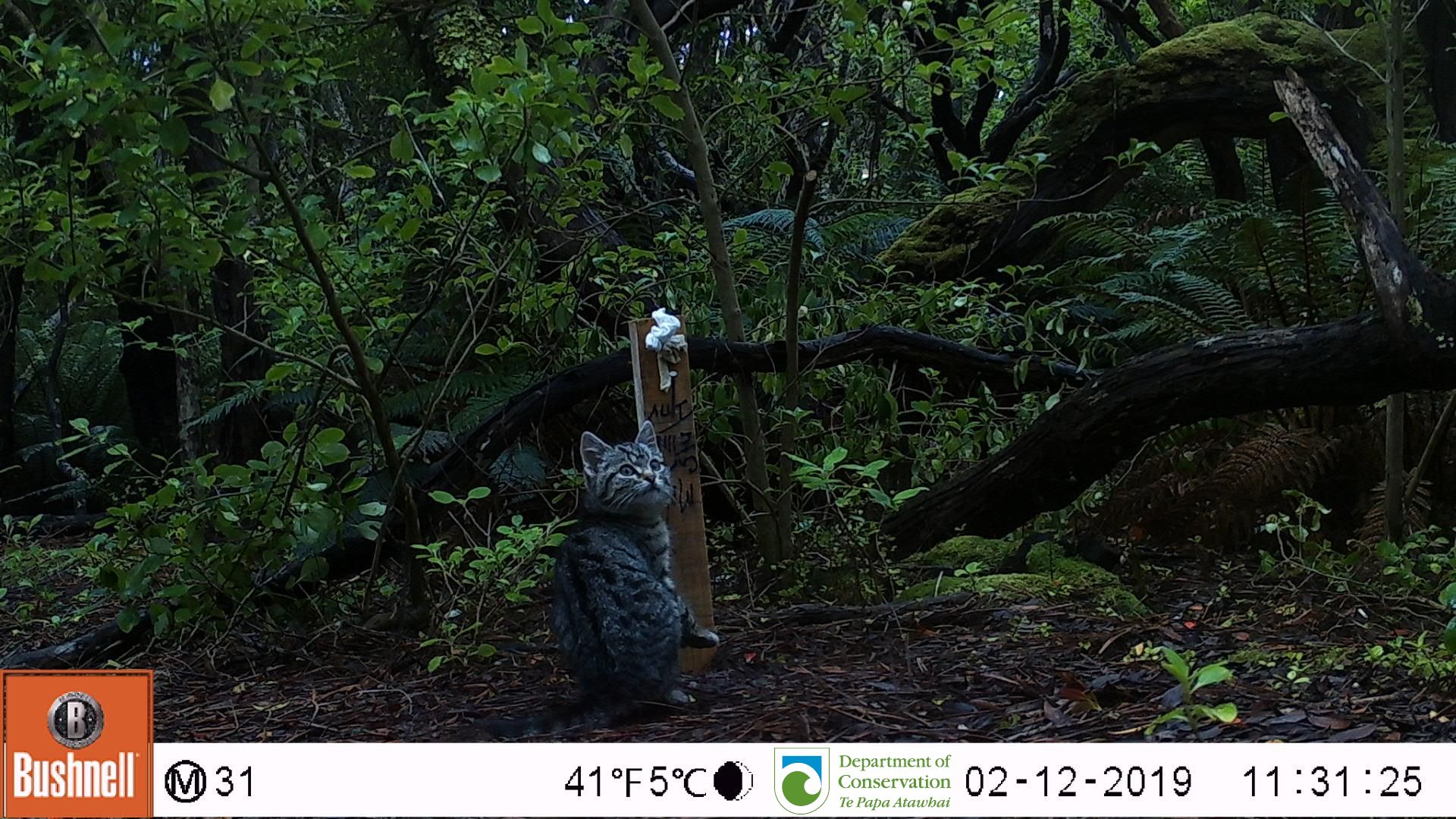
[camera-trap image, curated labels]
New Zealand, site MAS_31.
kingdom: Animalia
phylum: Chordata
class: Mammalia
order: Carnivora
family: Felidae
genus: Felis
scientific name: Felis catus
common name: domestic cat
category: cat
Cat (domestic cat) (Felis catus).